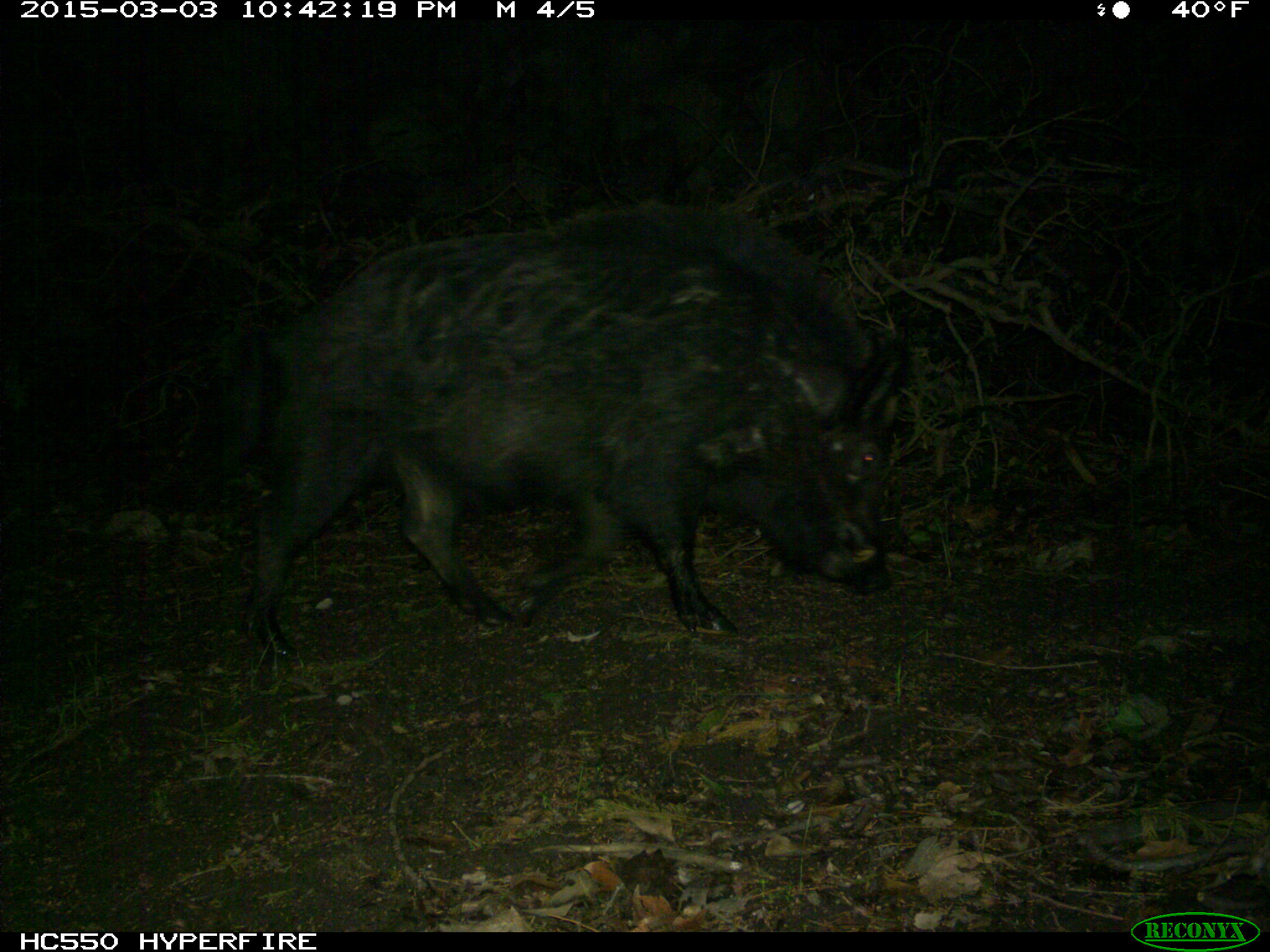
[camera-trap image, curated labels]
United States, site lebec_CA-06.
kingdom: Animalia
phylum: Chordata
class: Mammalia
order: Artiodactyla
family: Suidae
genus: Sus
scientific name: Sus scrofa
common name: wild boar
Sus scrofa (wild boar).